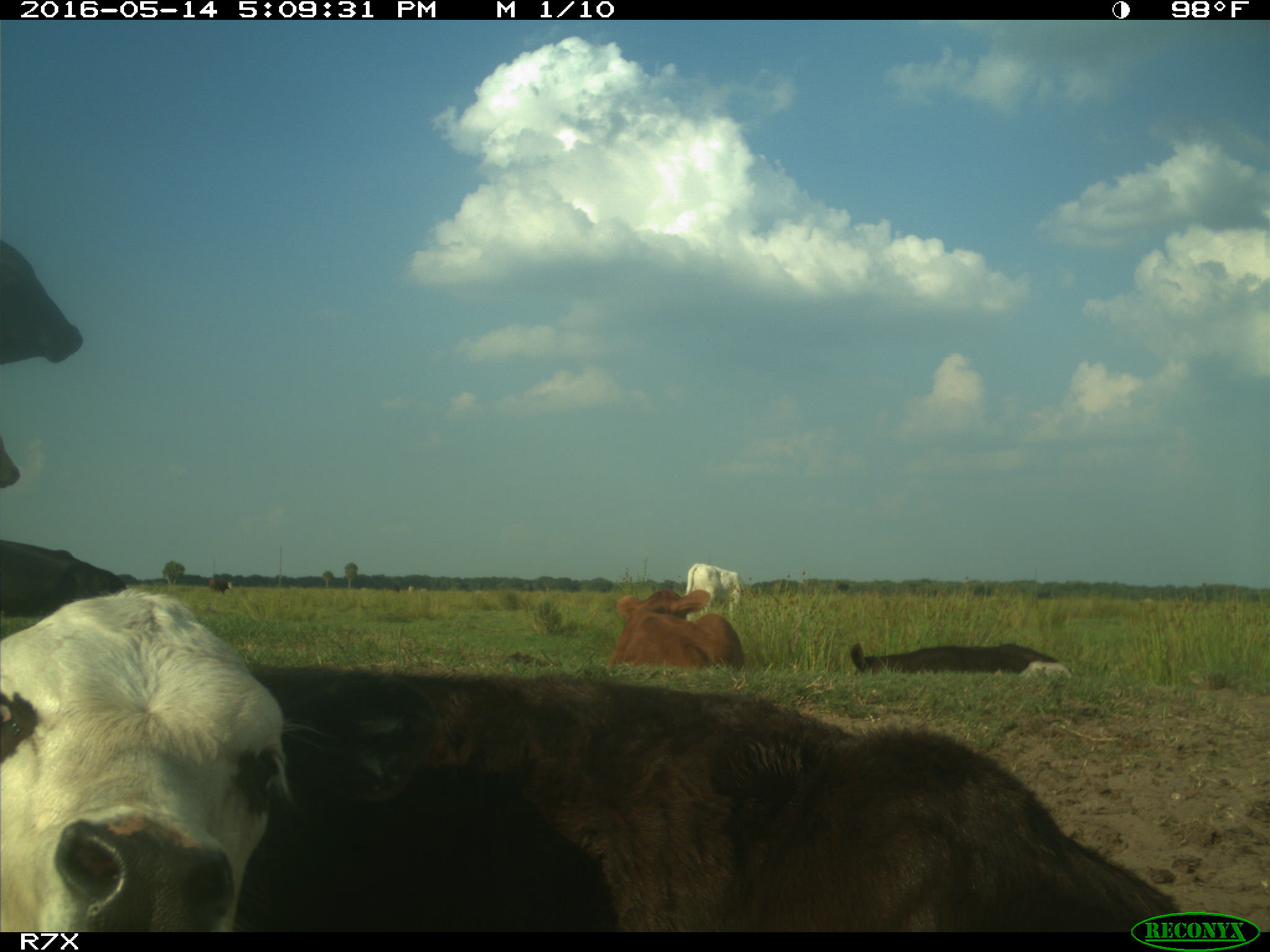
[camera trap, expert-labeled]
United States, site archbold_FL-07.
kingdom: Animalia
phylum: Chordata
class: Mammalia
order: Artiodactyla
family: Bovidae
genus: Bos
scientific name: Bos taurus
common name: domestic cow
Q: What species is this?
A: Bos taurus (domestic cow).